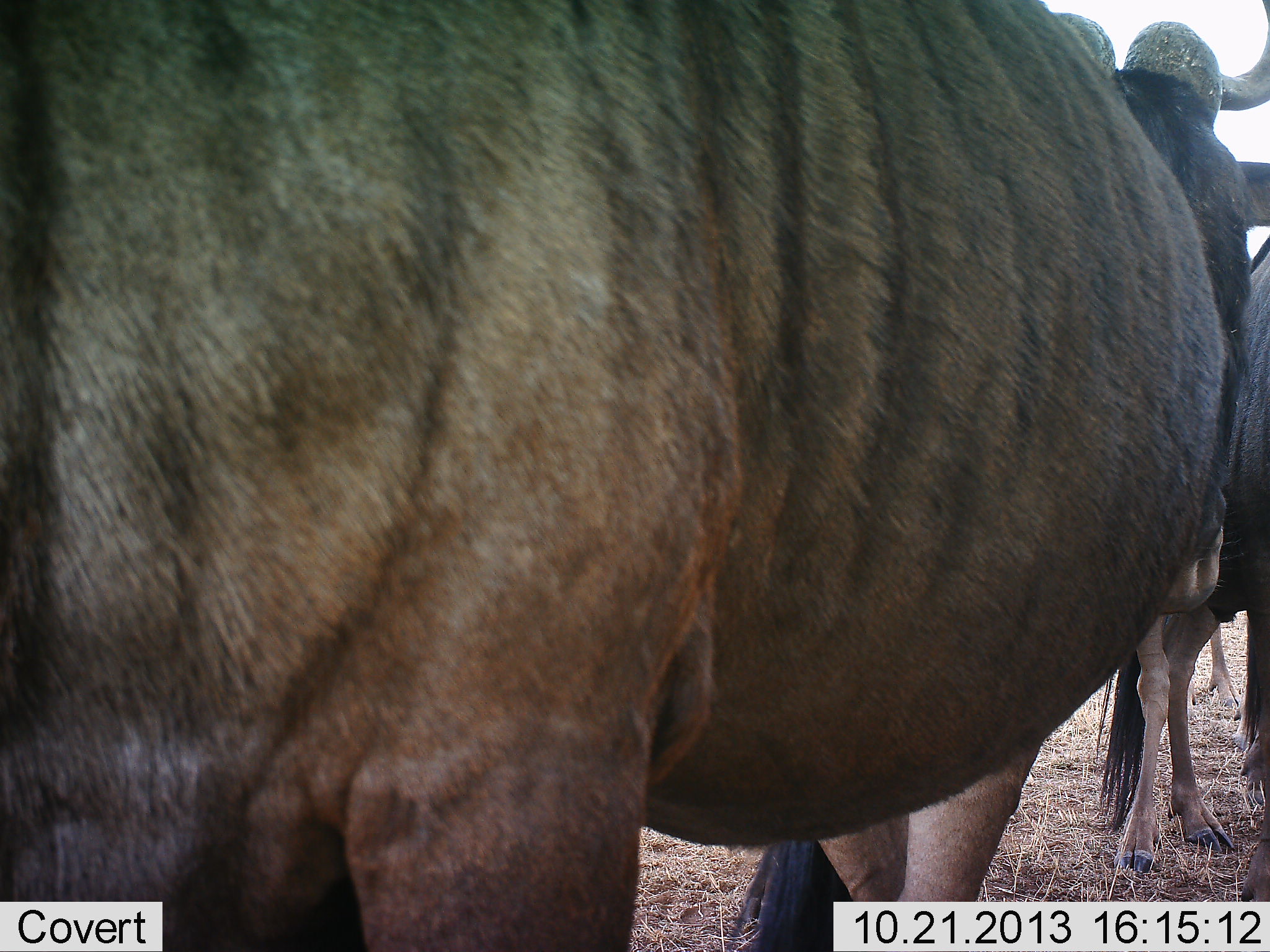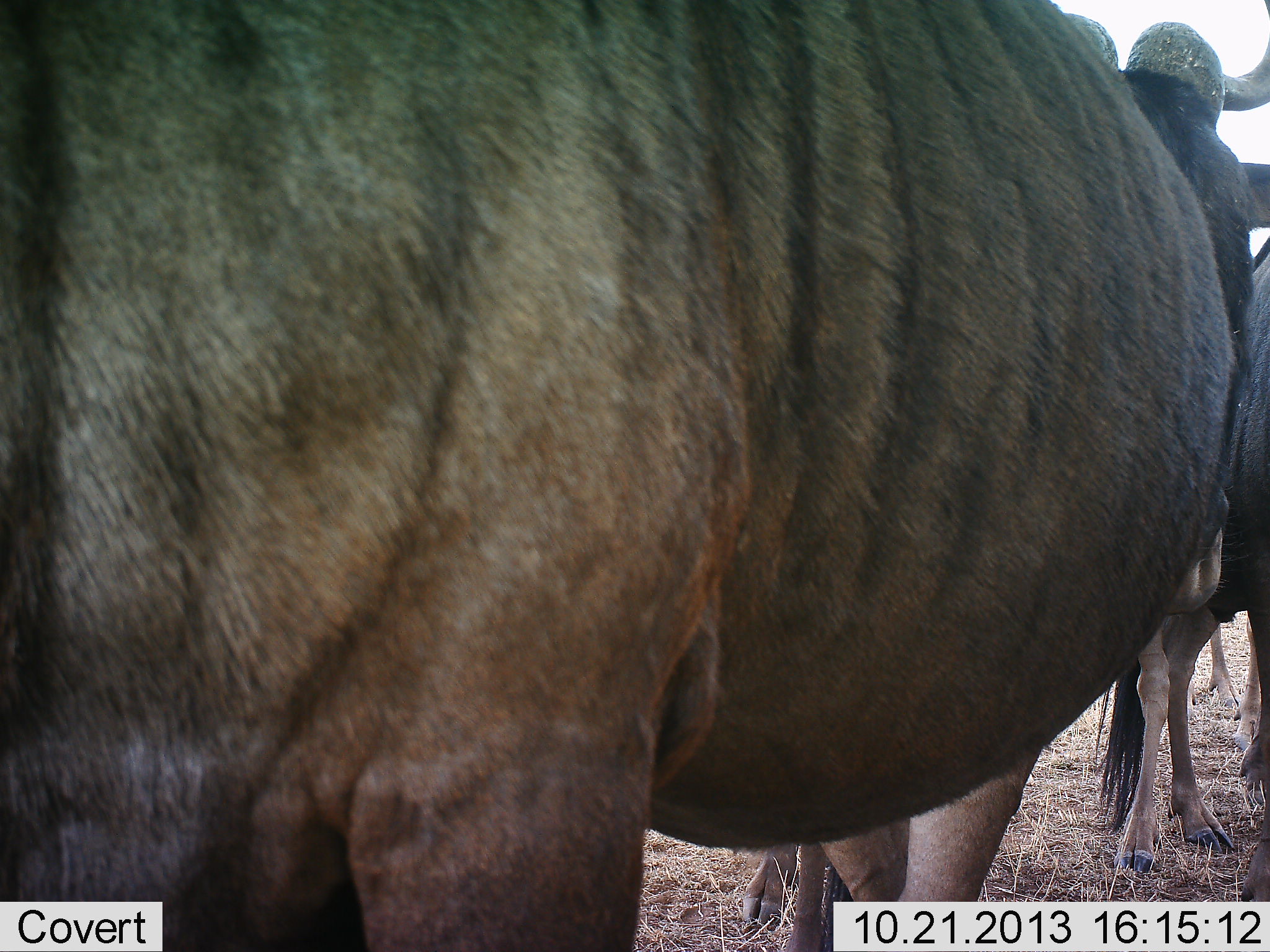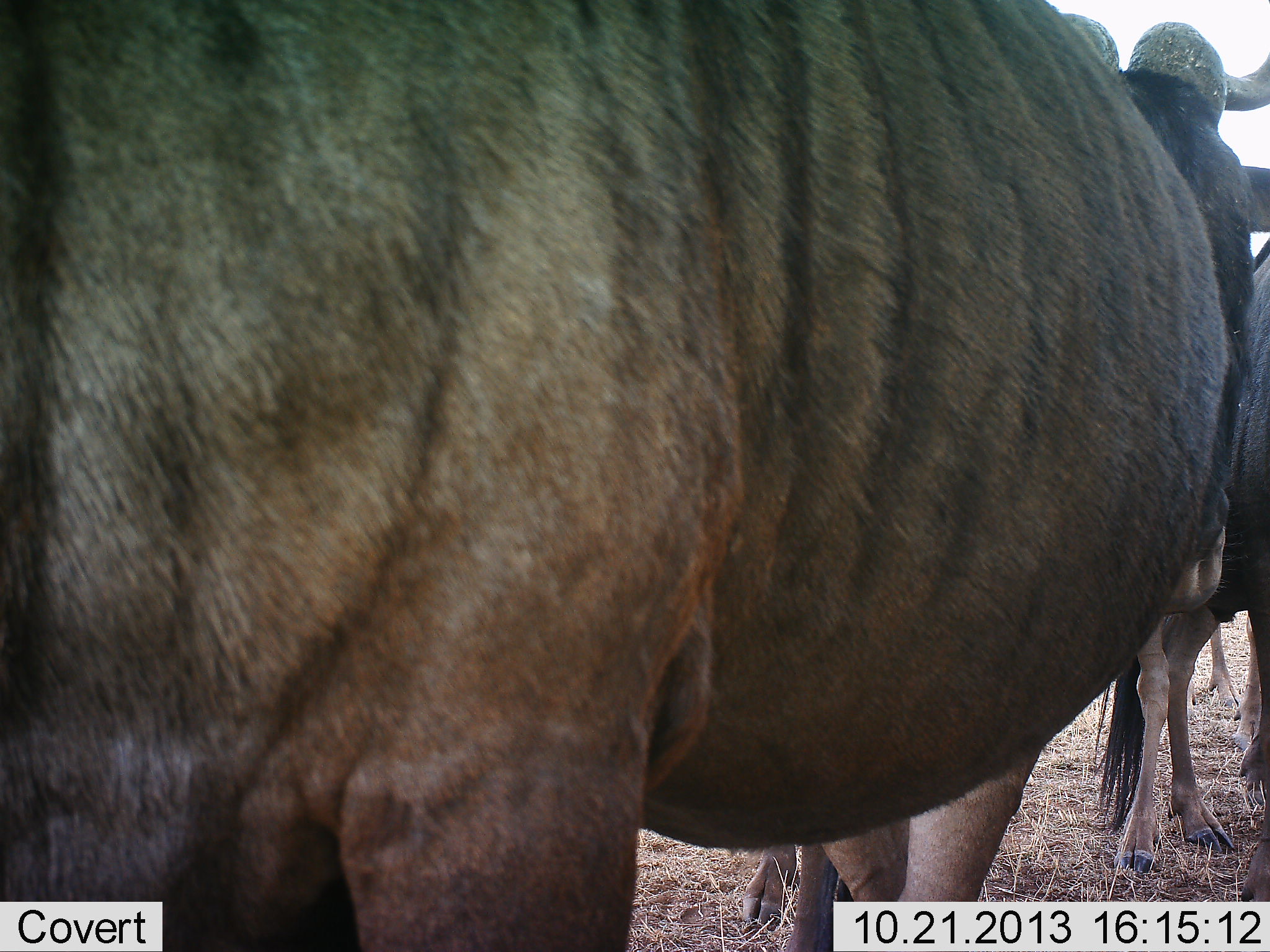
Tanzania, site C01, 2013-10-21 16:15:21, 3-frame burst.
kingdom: Animalia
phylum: Chordata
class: Mammalia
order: Artiodactyla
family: Bovidae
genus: Connochaetes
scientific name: Connochaetes taurinus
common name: blue wildebeest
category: wildebeest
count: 3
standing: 100%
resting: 0%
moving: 0%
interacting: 0%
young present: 0%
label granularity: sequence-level